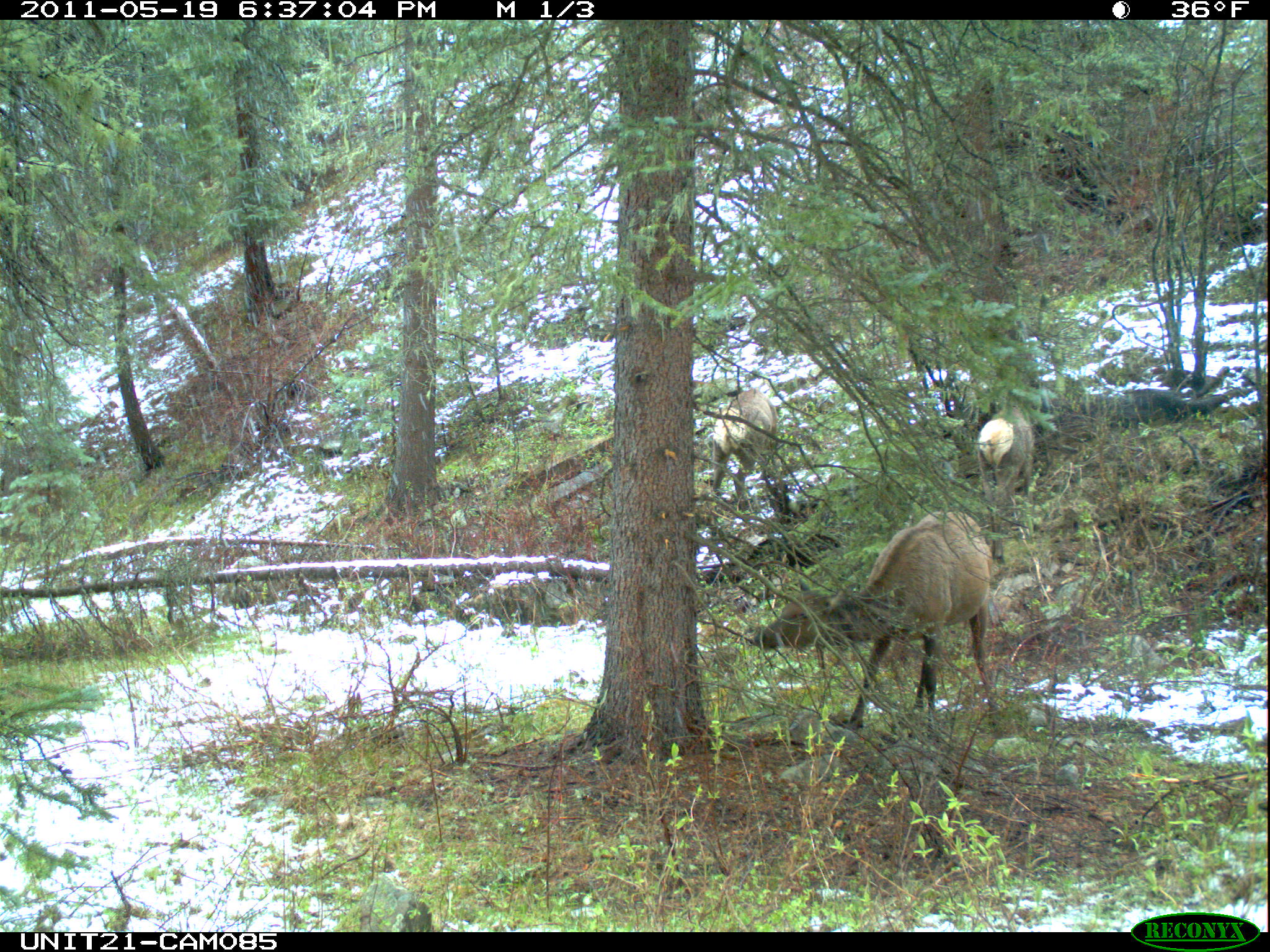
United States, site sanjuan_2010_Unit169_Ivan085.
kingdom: Animalia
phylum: Chordata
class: Mammalia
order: Artiodactyla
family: Cervidae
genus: Cervus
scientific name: Cervus elaphus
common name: red deer